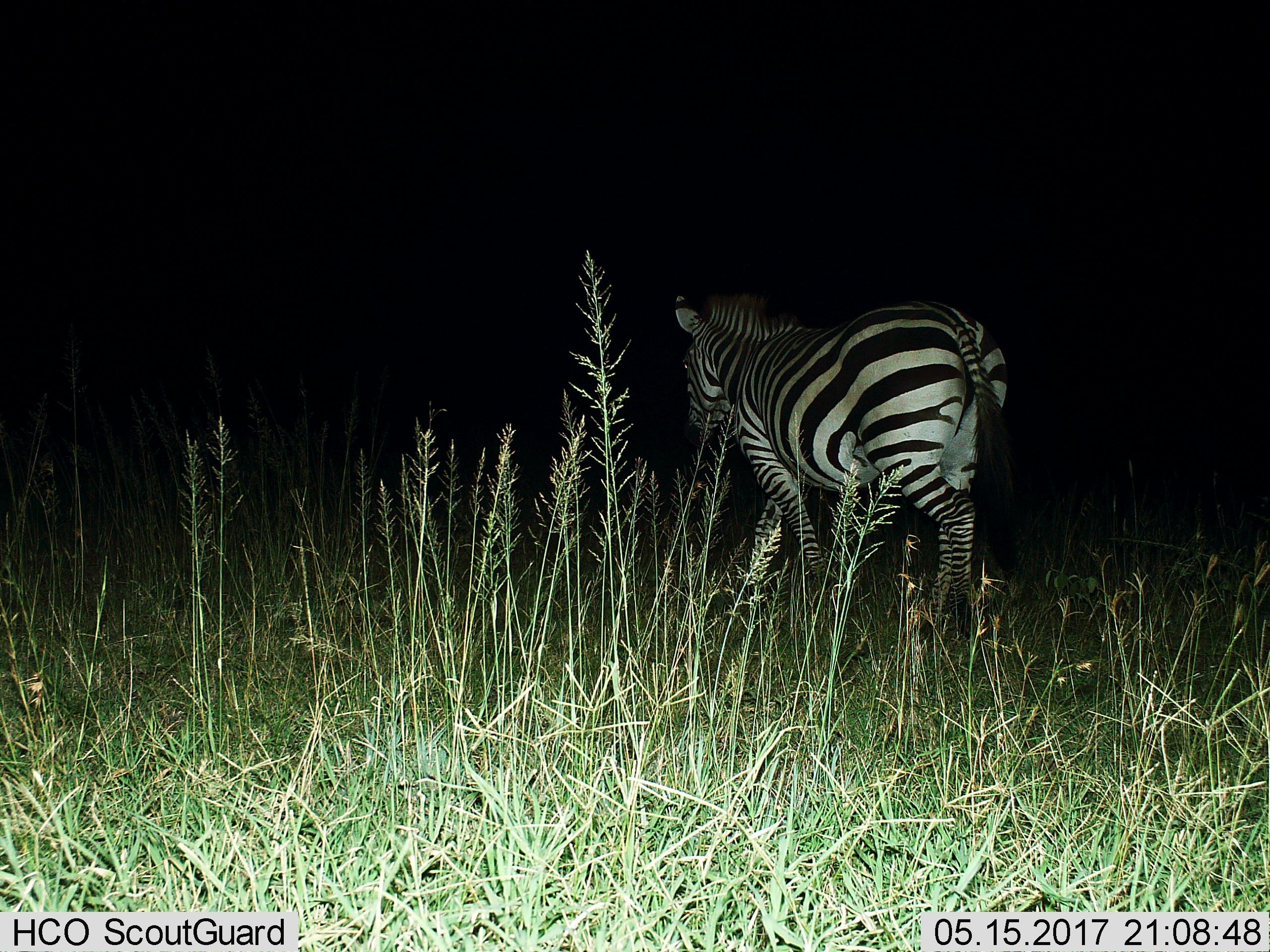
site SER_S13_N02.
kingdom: Animalia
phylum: Chordata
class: Mammalia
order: Perissodactyla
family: Equidae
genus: Equus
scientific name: Equus quagga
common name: plains zebra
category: zebraplains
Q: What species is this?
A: Zebraplains (plains zebra) (Equus quagga).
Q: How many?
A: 1.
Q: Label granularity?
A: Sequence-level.